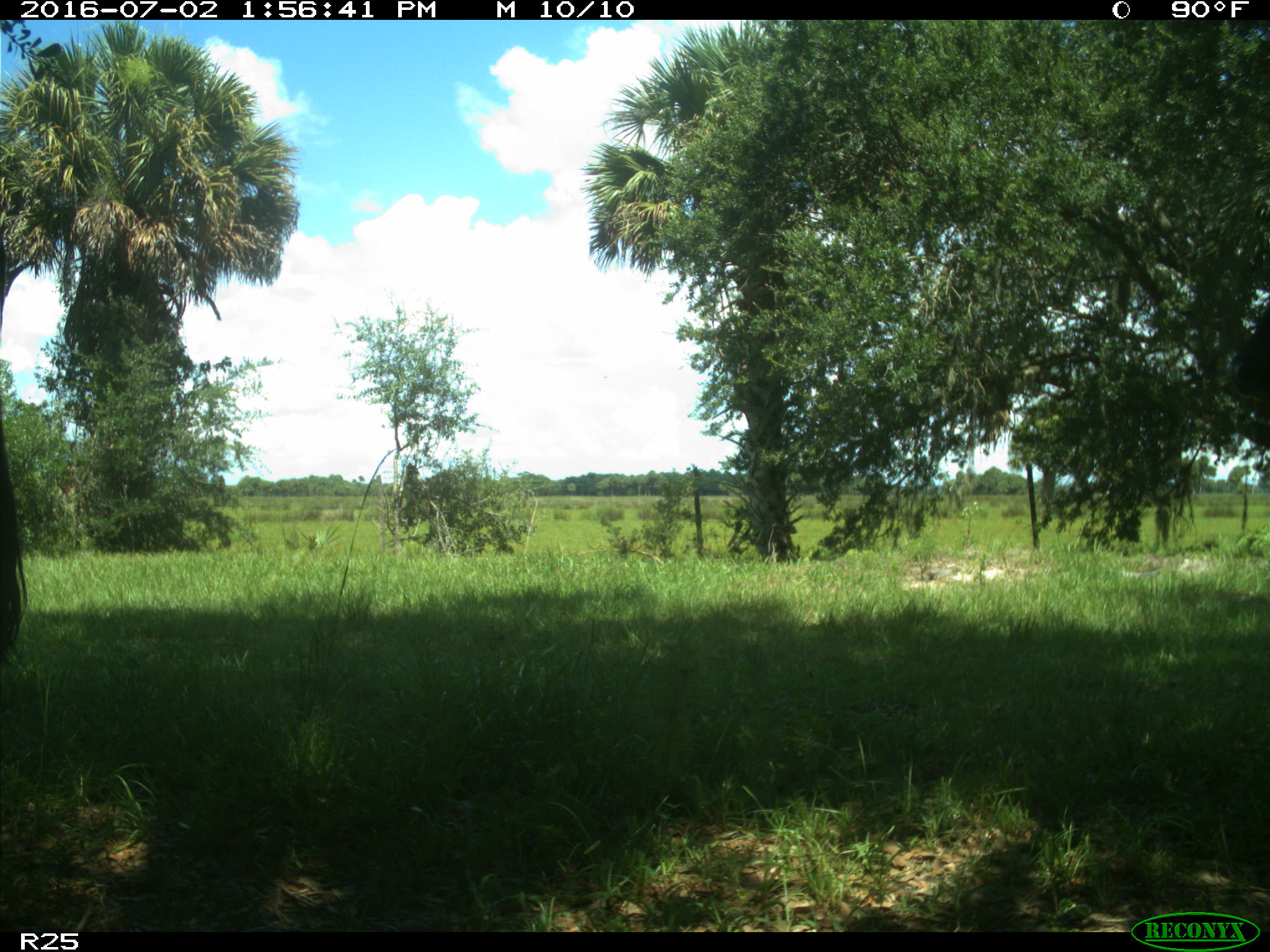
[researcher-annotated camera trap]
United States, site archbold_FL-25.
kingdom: Animalia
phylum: Chordata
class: Mammalia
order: Artiodactyla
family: Bovidae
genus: Bos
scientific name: Bos taurus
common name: domestic cow